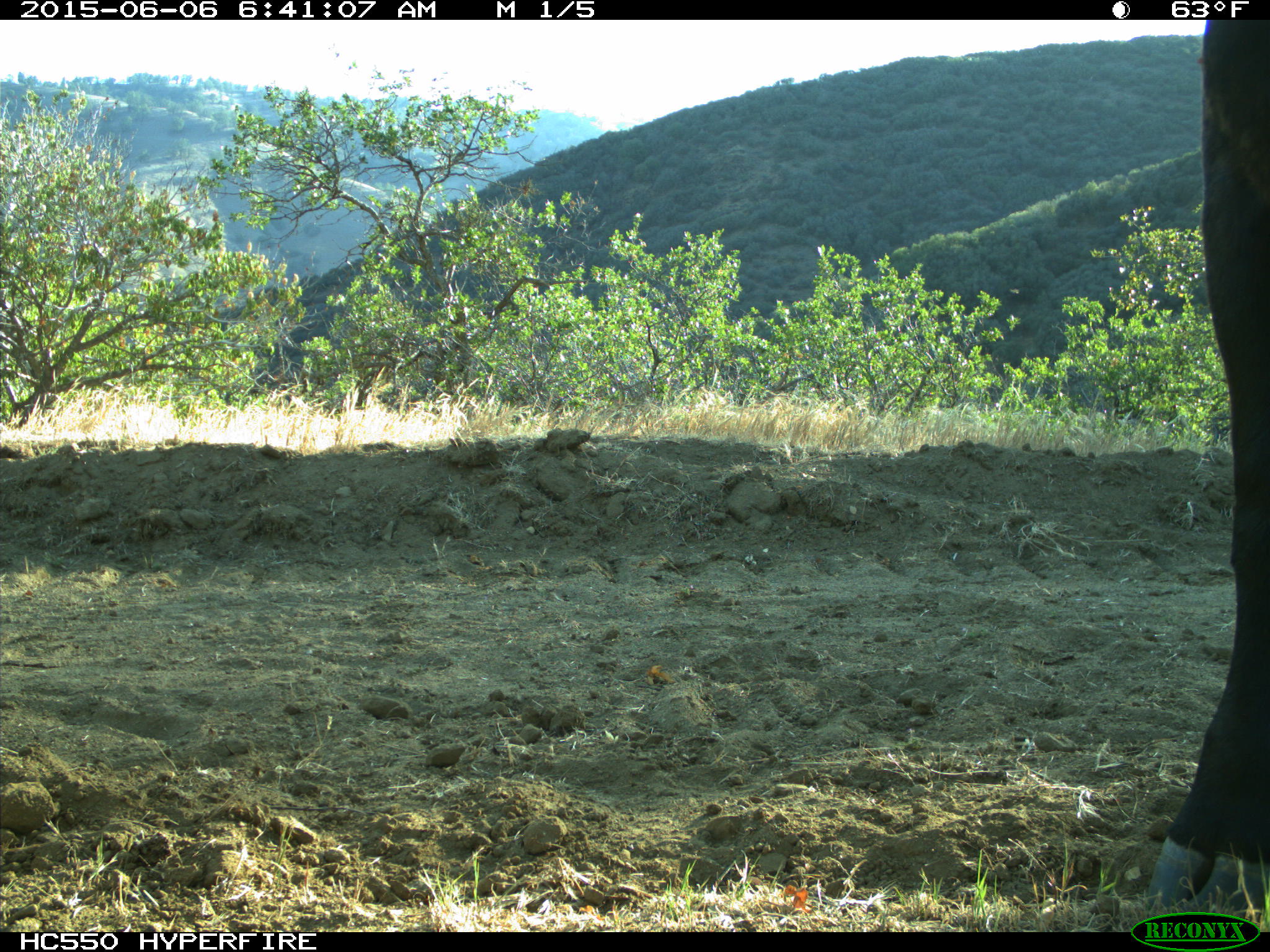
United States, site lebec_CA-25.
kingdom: Animalia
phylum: Chordata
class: Mammalia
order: Artiodactyla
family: Bovidae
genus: Bos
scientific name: Bos taurus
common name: domestic cow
Bos taurus (domestic cow).